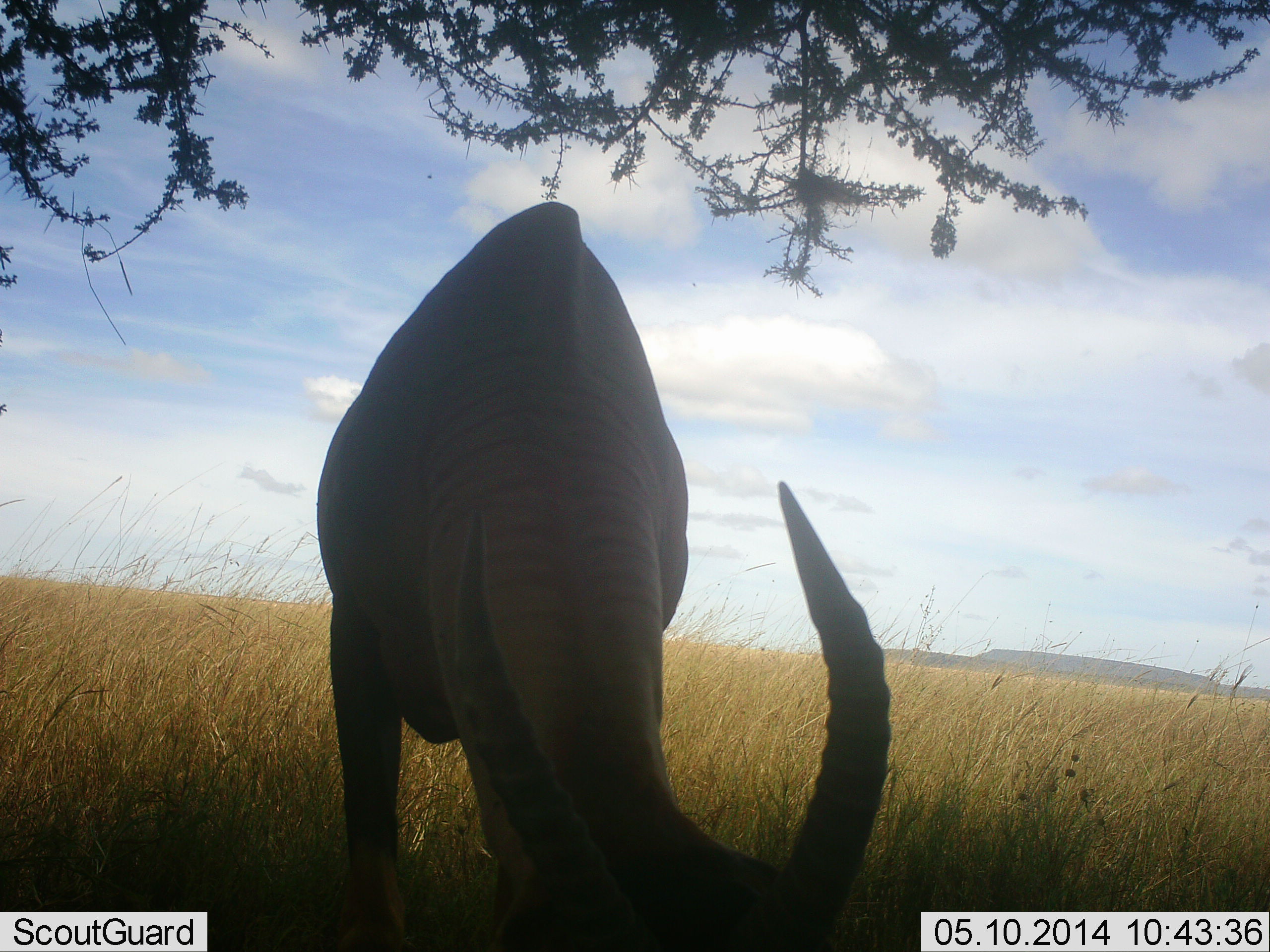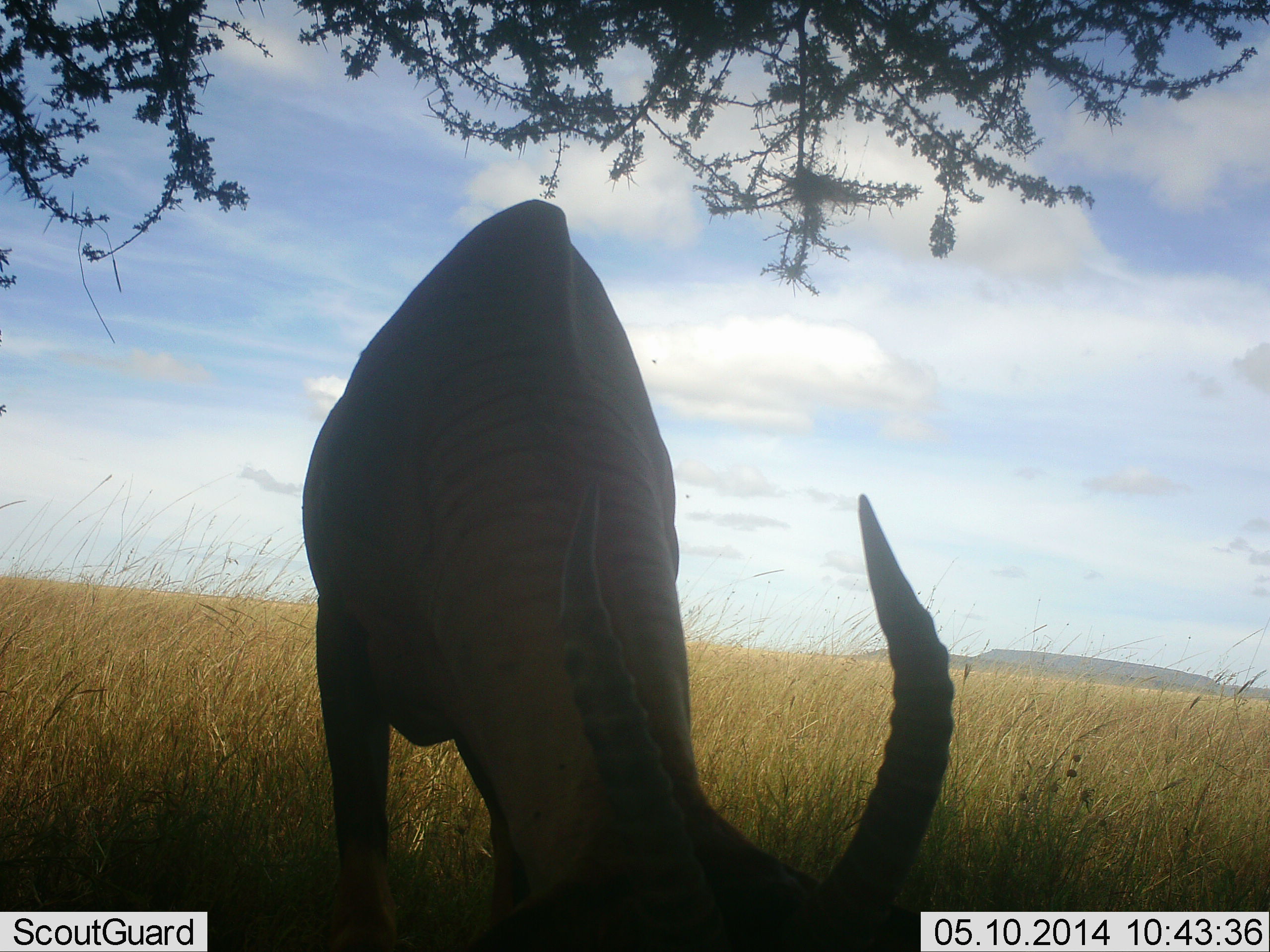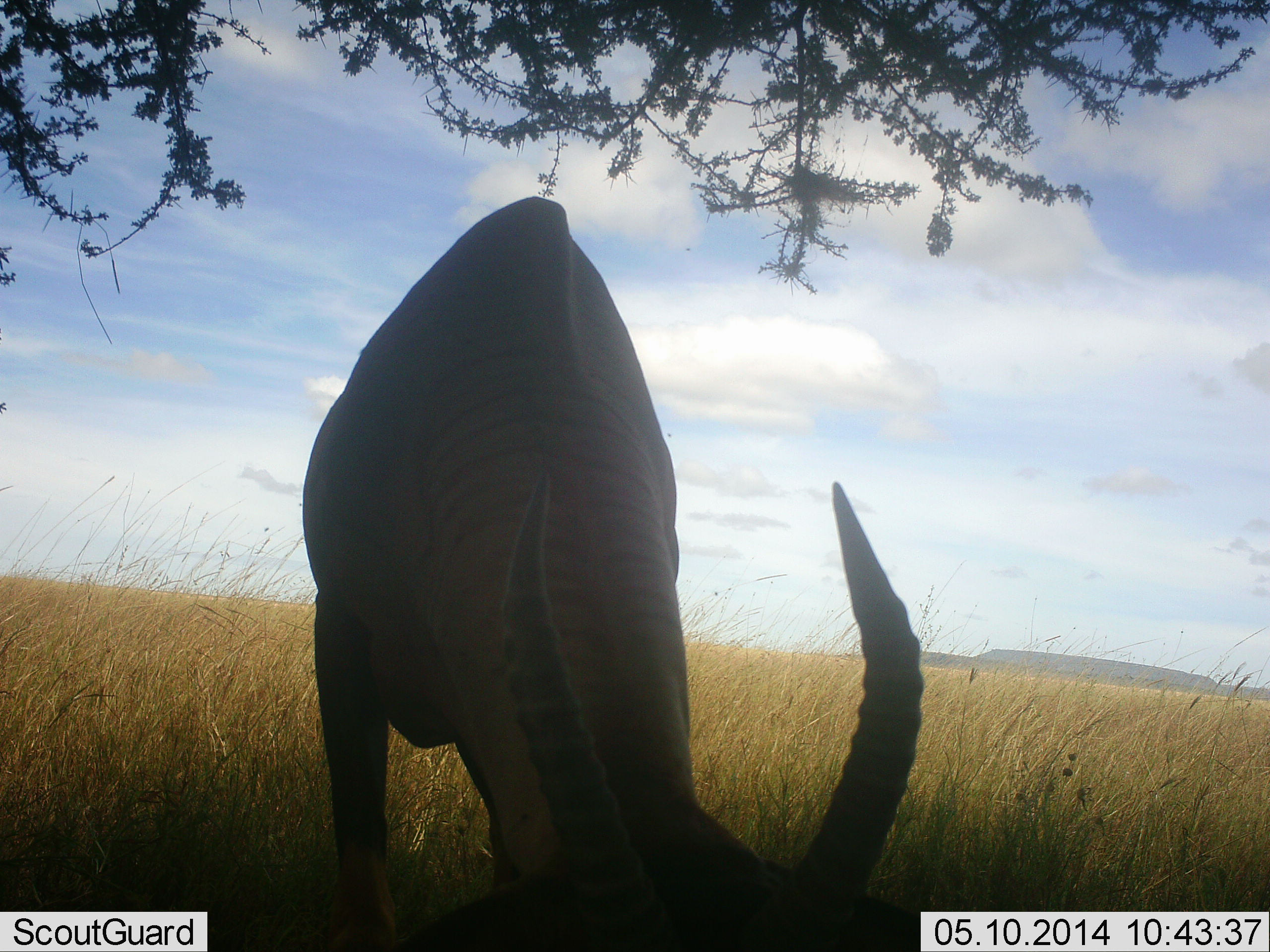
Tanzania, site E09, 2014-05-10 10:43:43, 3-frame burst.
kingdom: Animalia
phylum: Chordata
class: Mammalia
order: Artiodactyla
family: Bovidae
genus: Damaliscus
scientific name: Damaliscus lunatus jimela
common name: topi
Topi (Damaliscus lunatus jimela), count 1. Behavior (volunteer vote fractions): standing 30%, resting 0%, moving 0%, interacting 0%. Young present (vote fraction): 0%. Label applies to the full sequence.